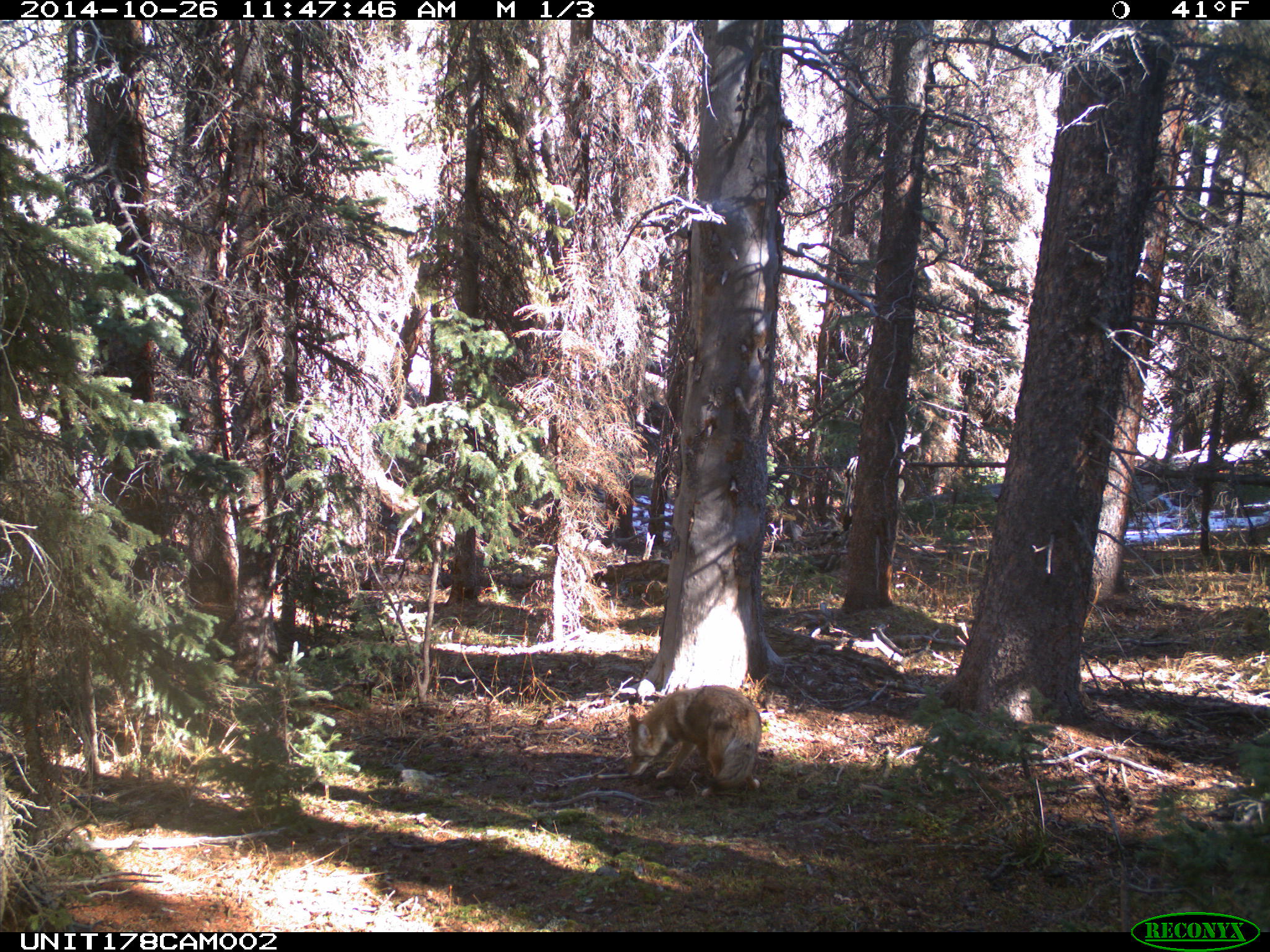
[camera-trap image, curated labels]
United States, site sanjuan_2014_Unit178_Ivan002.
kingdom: Animalia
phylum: Chordata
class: Mammalia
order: Carnivora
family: Canidae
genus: Canis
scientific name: Canis latrans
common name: coyote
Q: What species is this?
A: Canis latrans (coyote).